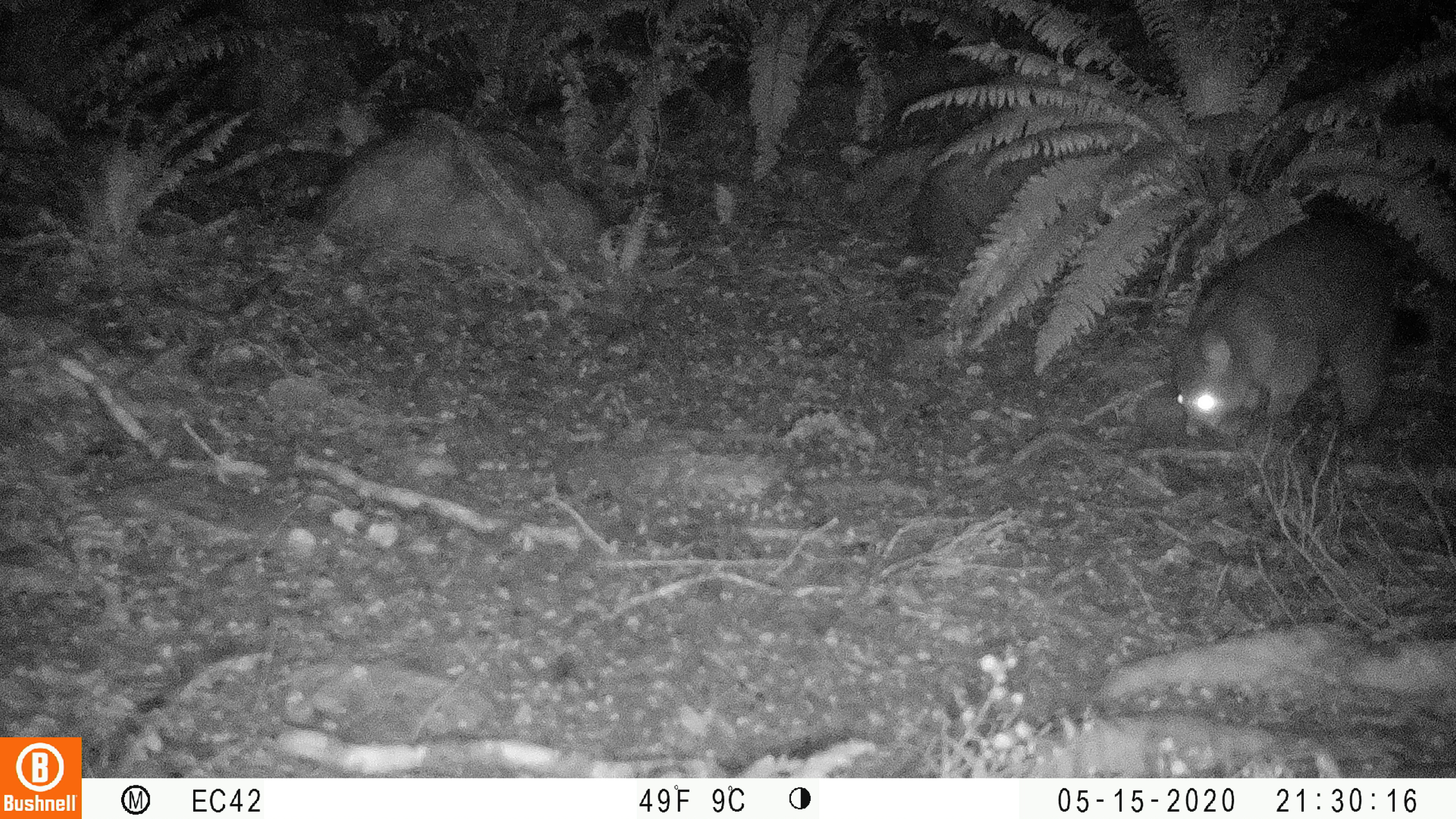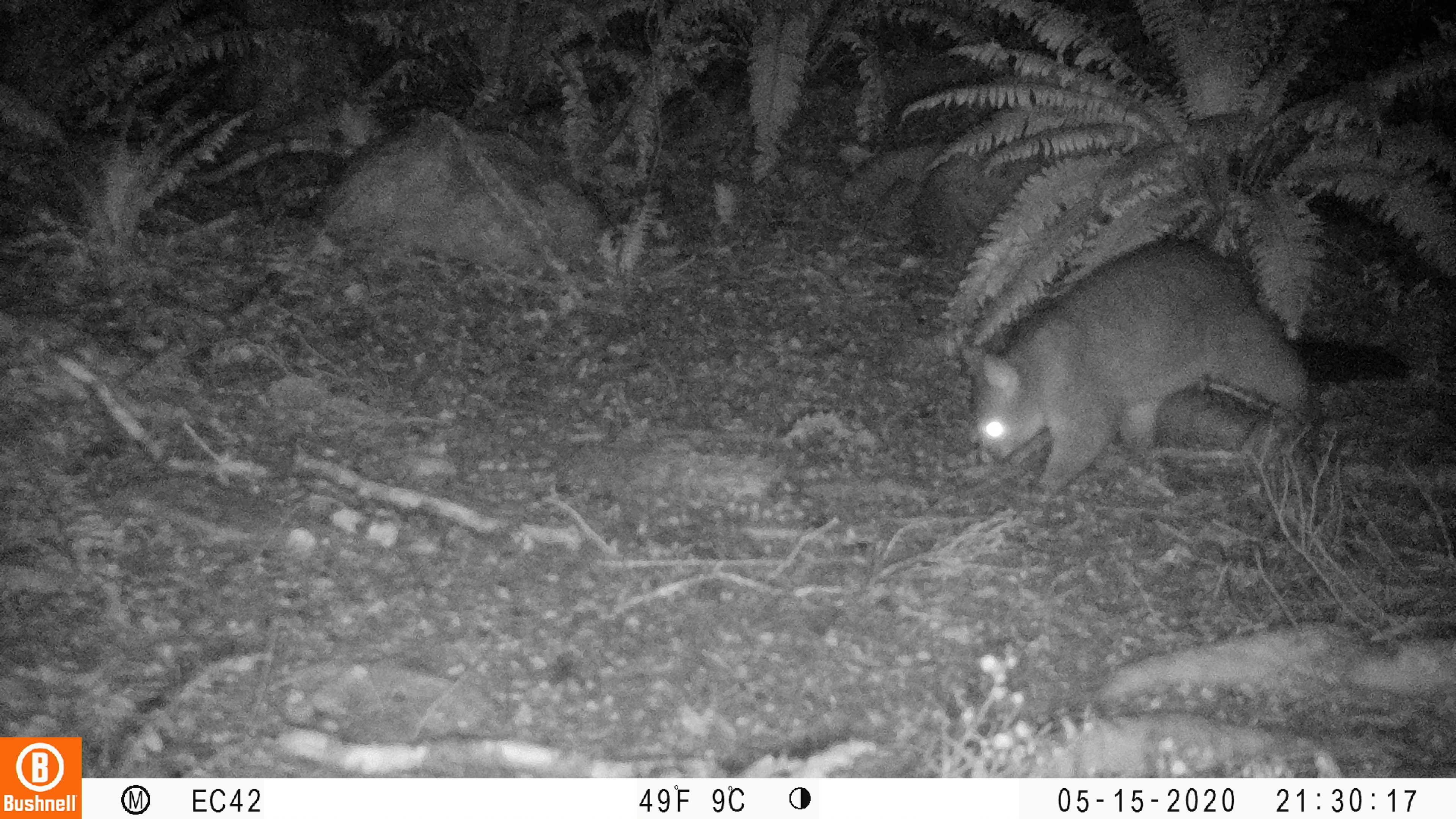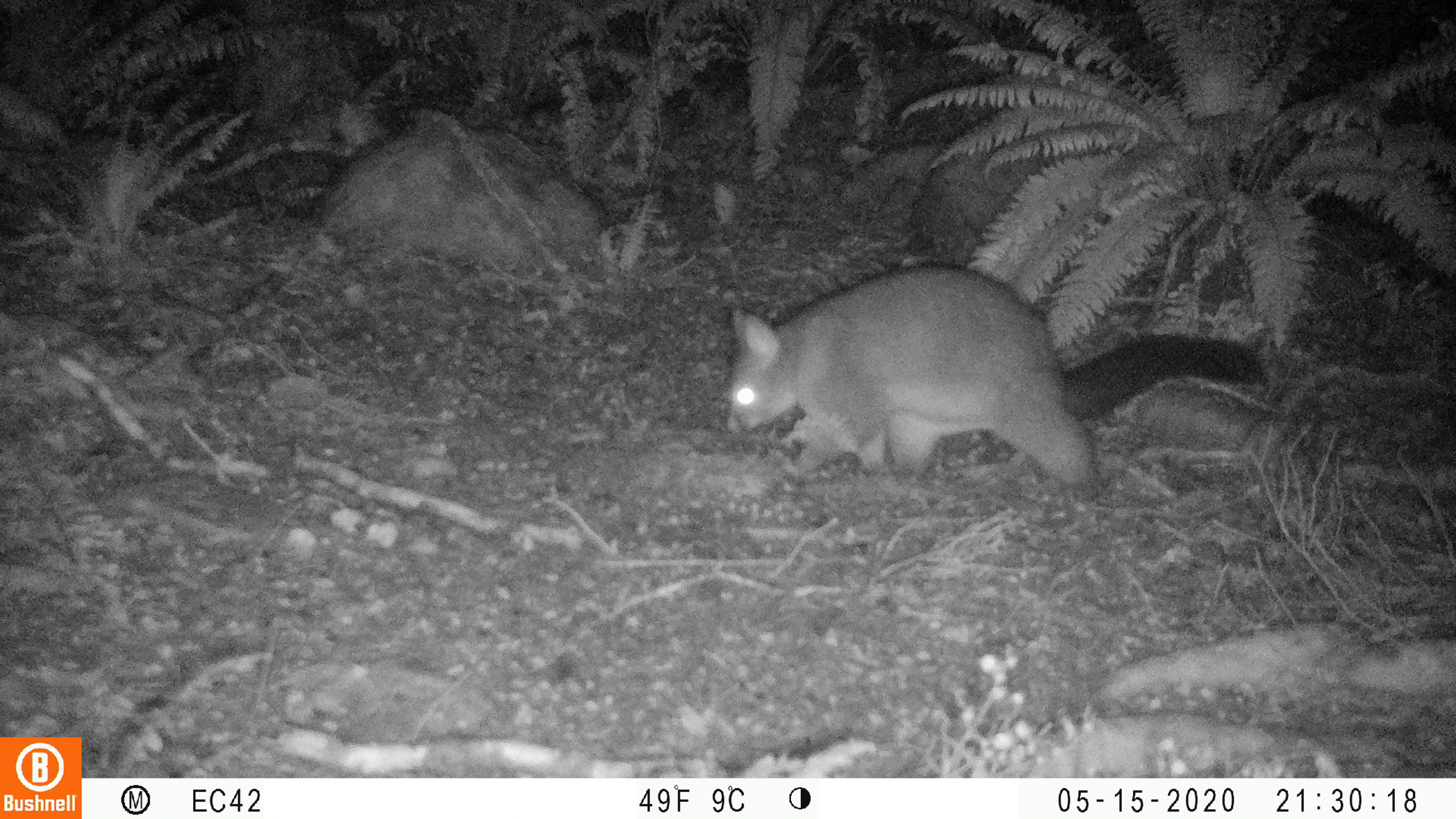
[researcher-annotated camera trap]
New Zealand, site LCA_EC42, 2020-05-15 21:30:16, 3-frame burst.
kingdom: Animalia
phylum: Chordata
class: Mammalia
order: Diprotodontia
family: Phalangeridae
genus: Trichosurus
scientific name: Trichosurus vulpecula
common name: common brushtail possum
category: possum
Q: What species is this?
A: Possum (common brushtail possum) (Trichosurus vulpecula).